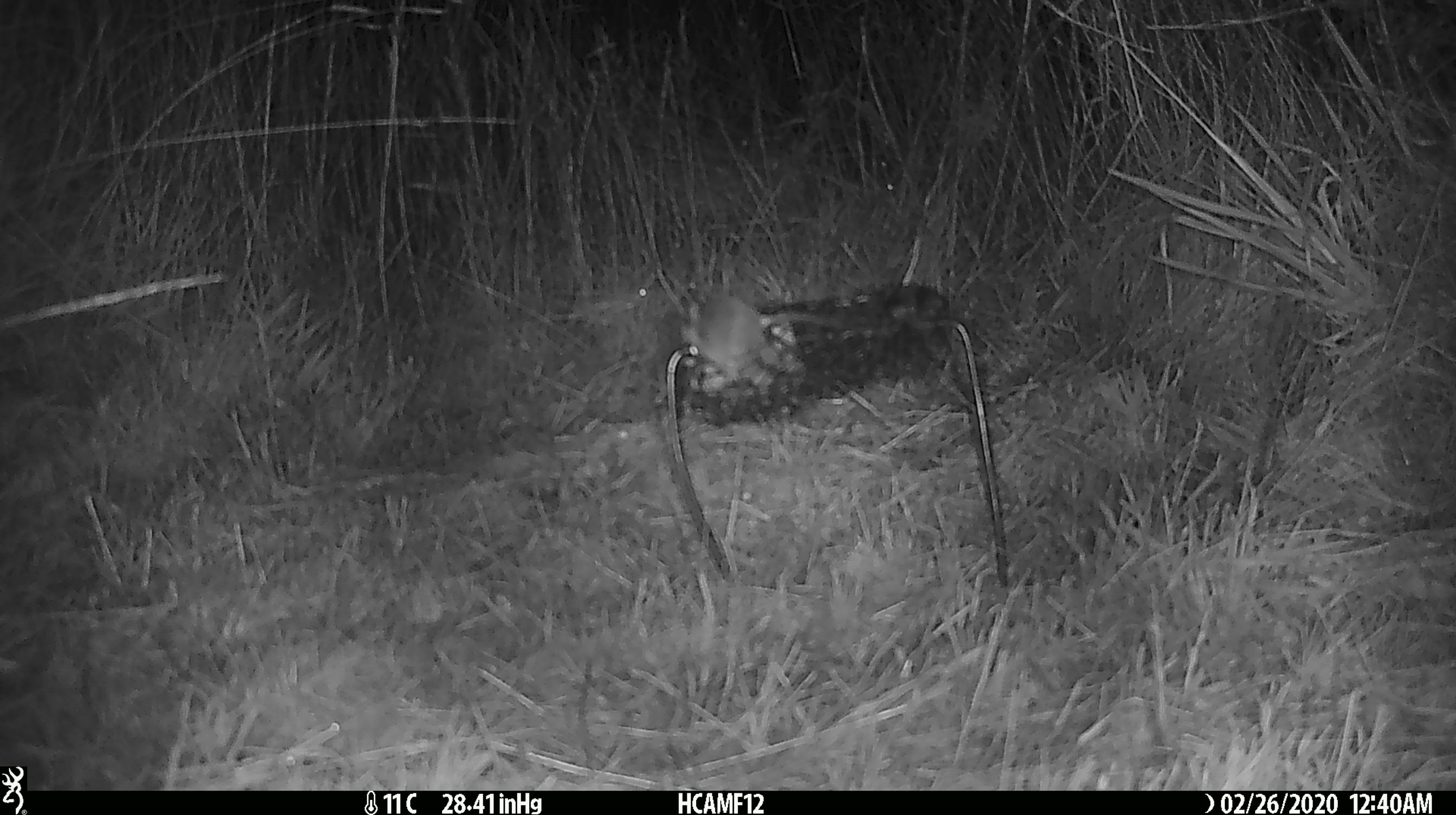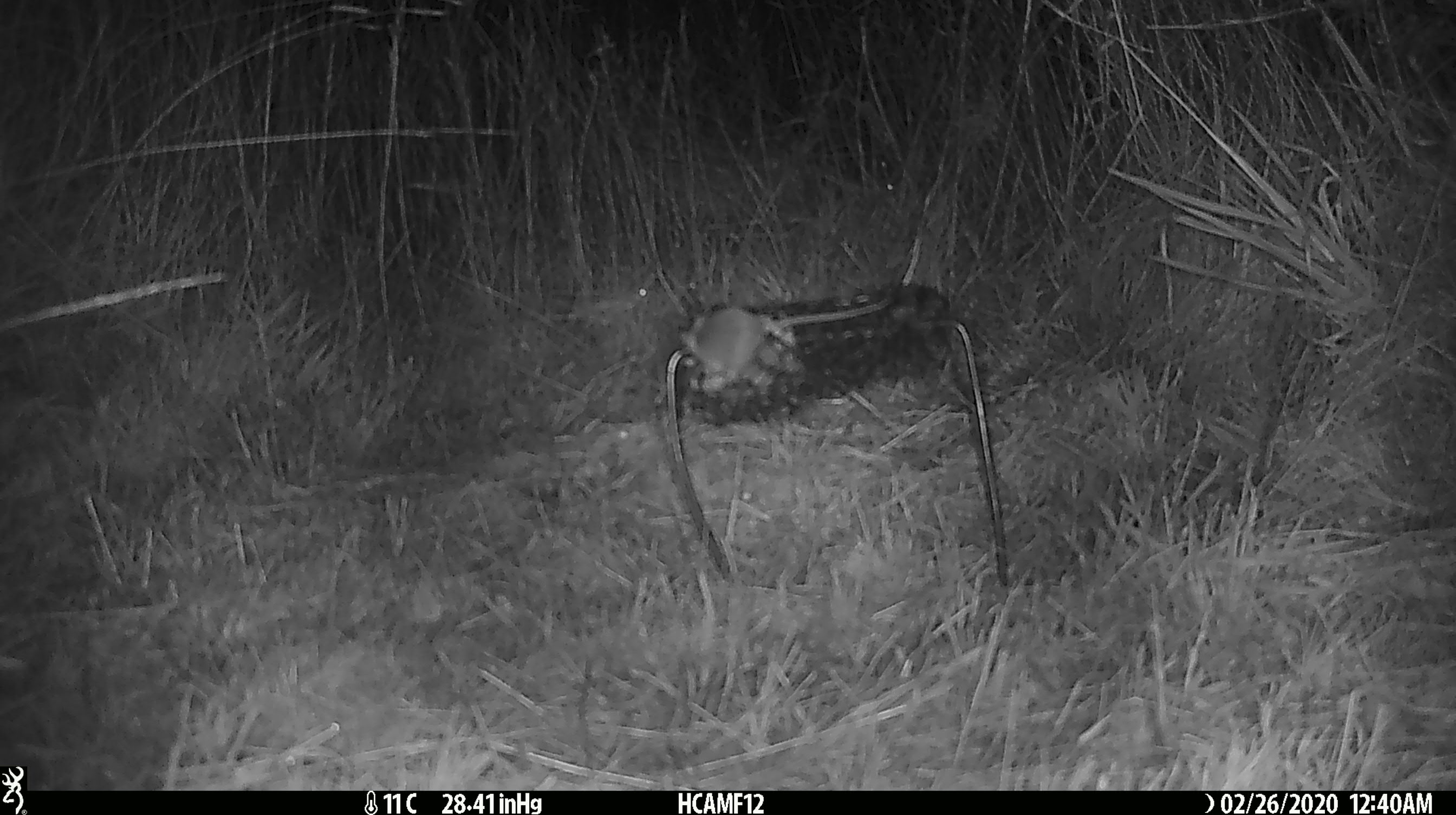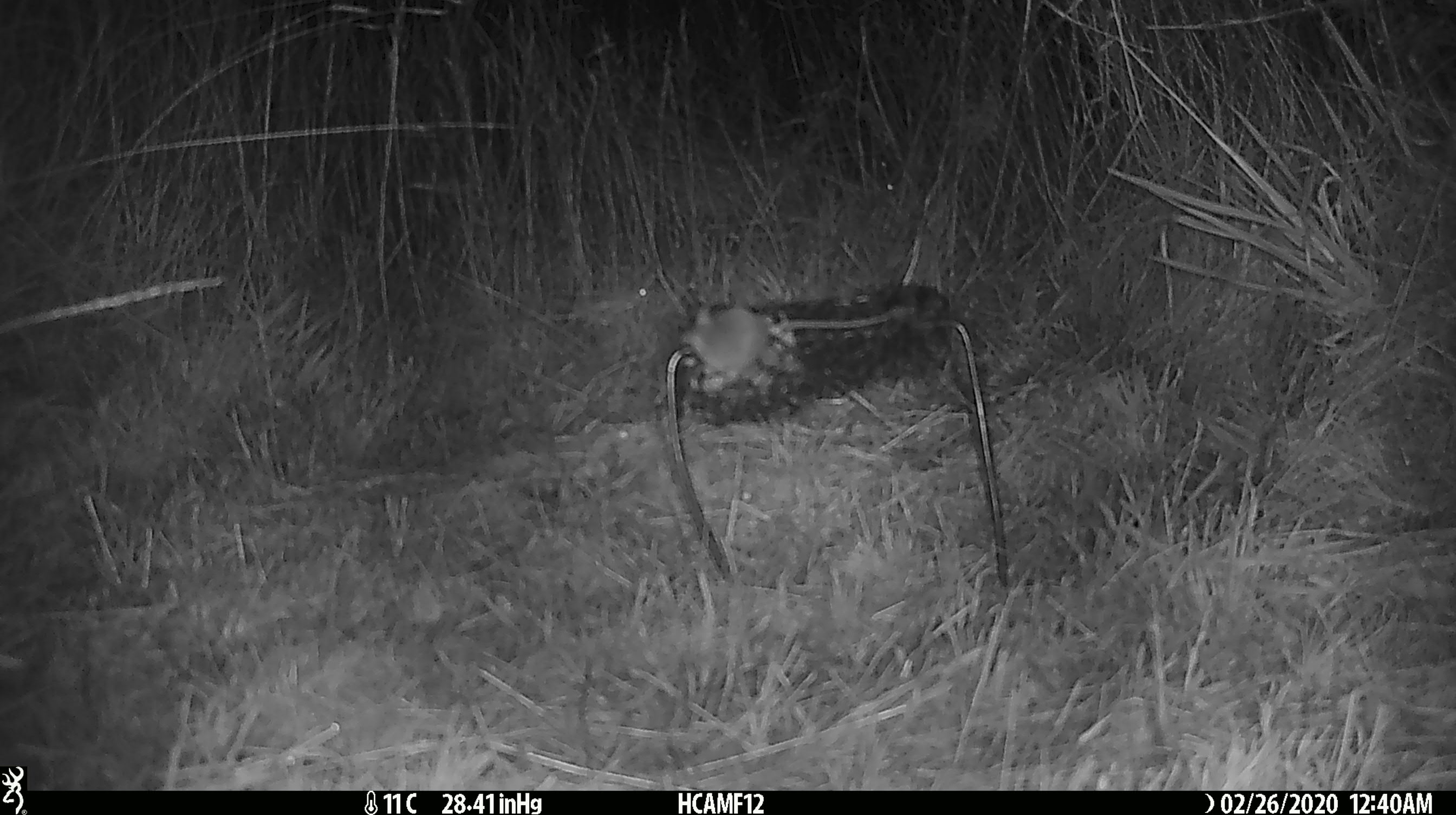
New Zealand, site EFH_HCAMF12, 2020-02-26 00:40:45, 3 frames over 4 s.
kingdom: Animalia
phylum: Chordata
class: Mammalia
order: Rodentia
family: Muridae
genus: Mus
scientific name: Mus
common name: mouse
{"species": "mouse (Mus)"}